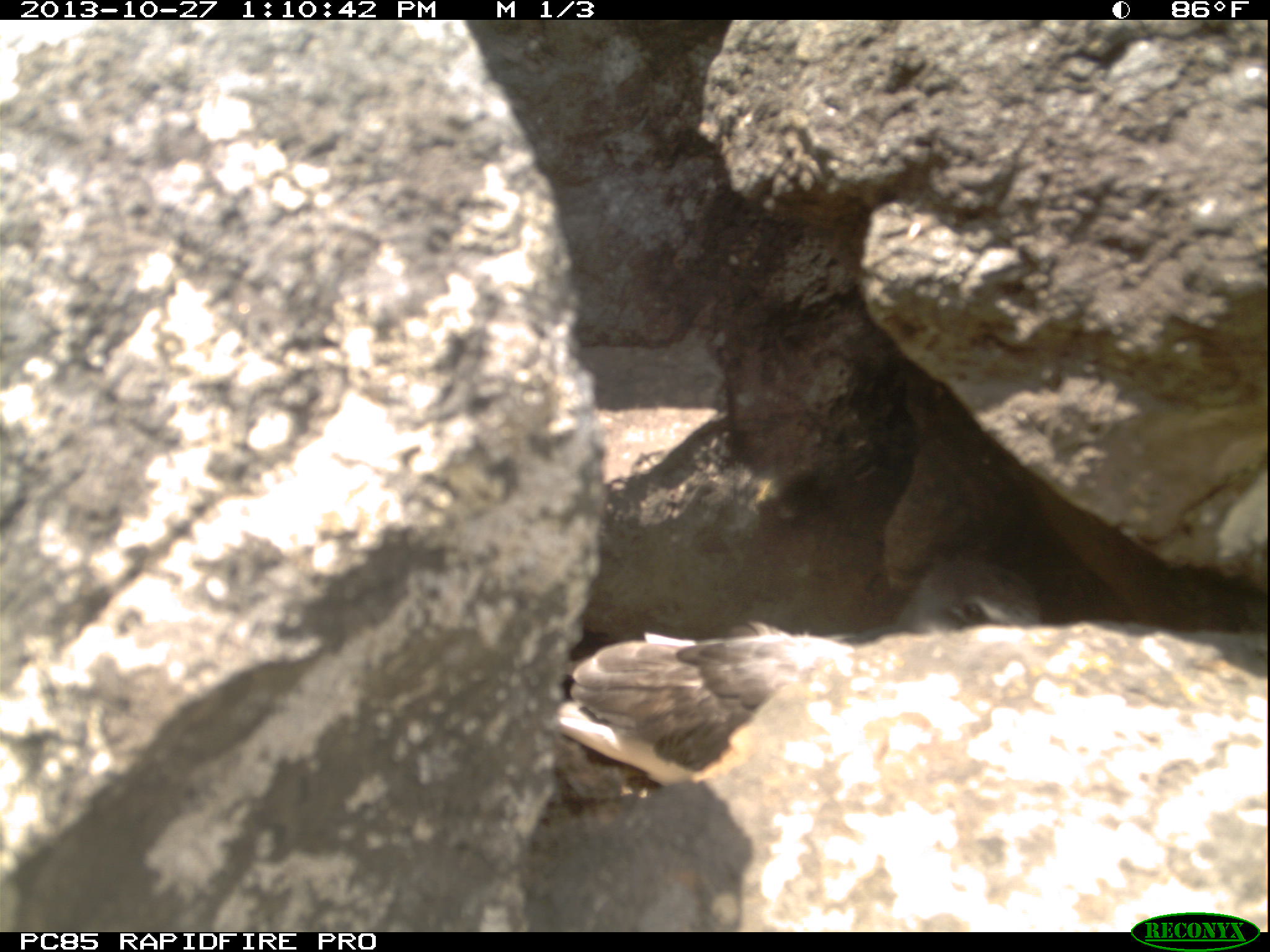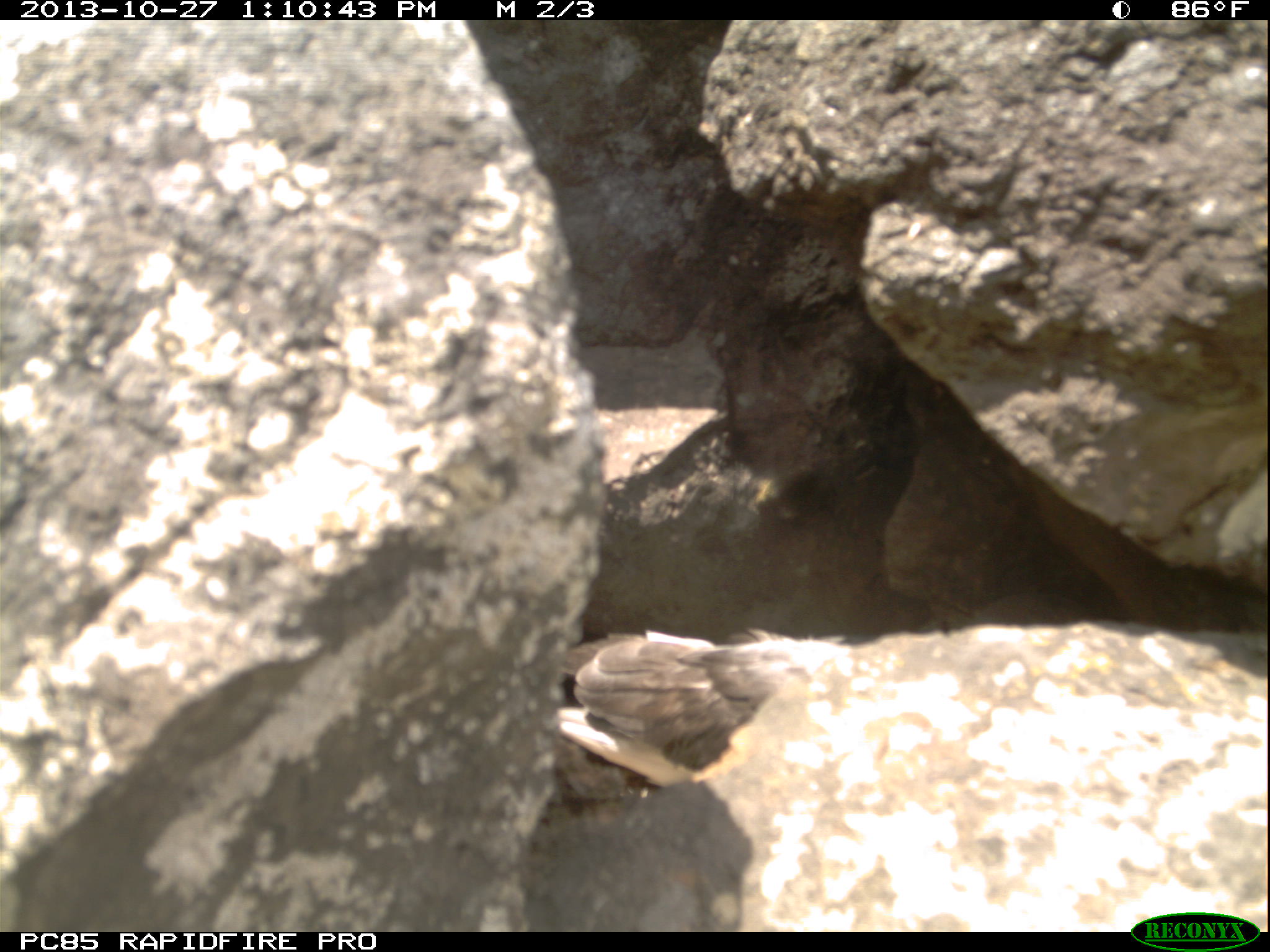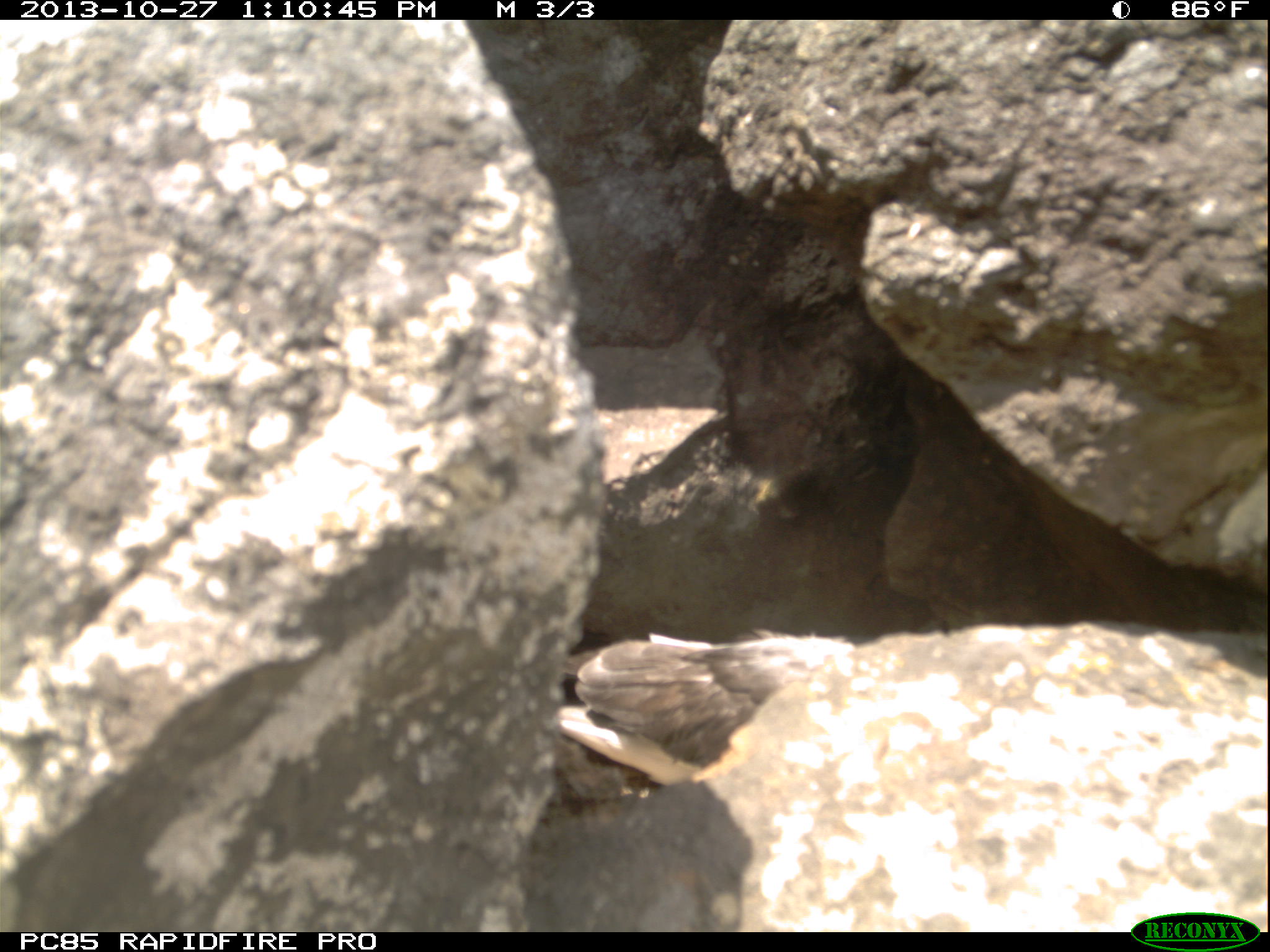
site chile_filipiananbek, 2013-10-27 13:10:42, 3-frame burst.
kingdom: Animalia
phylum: Chordata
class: Aves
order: Procellariiformes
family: Procellariidae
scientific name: Procellariidae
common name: petrel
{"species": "petrel (Procellariidae)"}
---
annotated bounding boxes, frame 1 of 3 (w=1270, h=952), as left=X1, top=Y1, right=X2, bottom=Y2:
petrel: left=507, top=539, right=1055, bottom=799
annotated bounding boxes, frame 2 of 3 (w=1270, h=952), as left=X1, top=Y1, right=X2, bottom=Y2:
petrel: left=554, top=622, right=880, bottom=809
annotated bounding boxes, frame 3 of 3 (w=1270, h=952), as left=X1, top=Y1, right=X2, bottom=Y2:
petrel: left=557, top=623, right=865, bottom=793